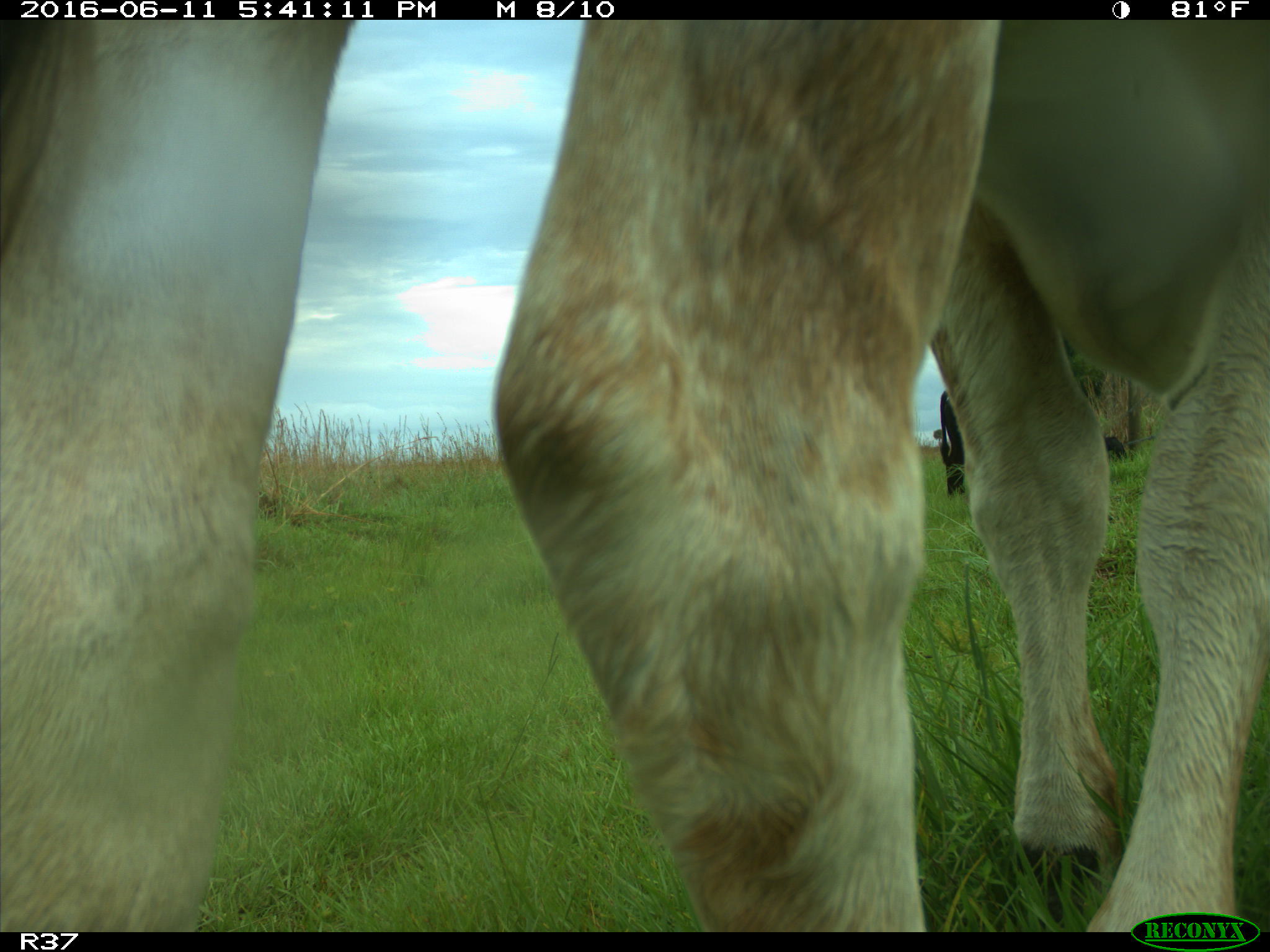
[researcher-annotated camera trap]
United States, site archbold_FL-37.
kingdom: Animalia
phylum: Chordata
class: Mammalia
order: Artiodactyla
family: Bovidae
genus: Bos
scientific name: Bos taurus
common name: domestic cow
Bos taurus (domestic cow).